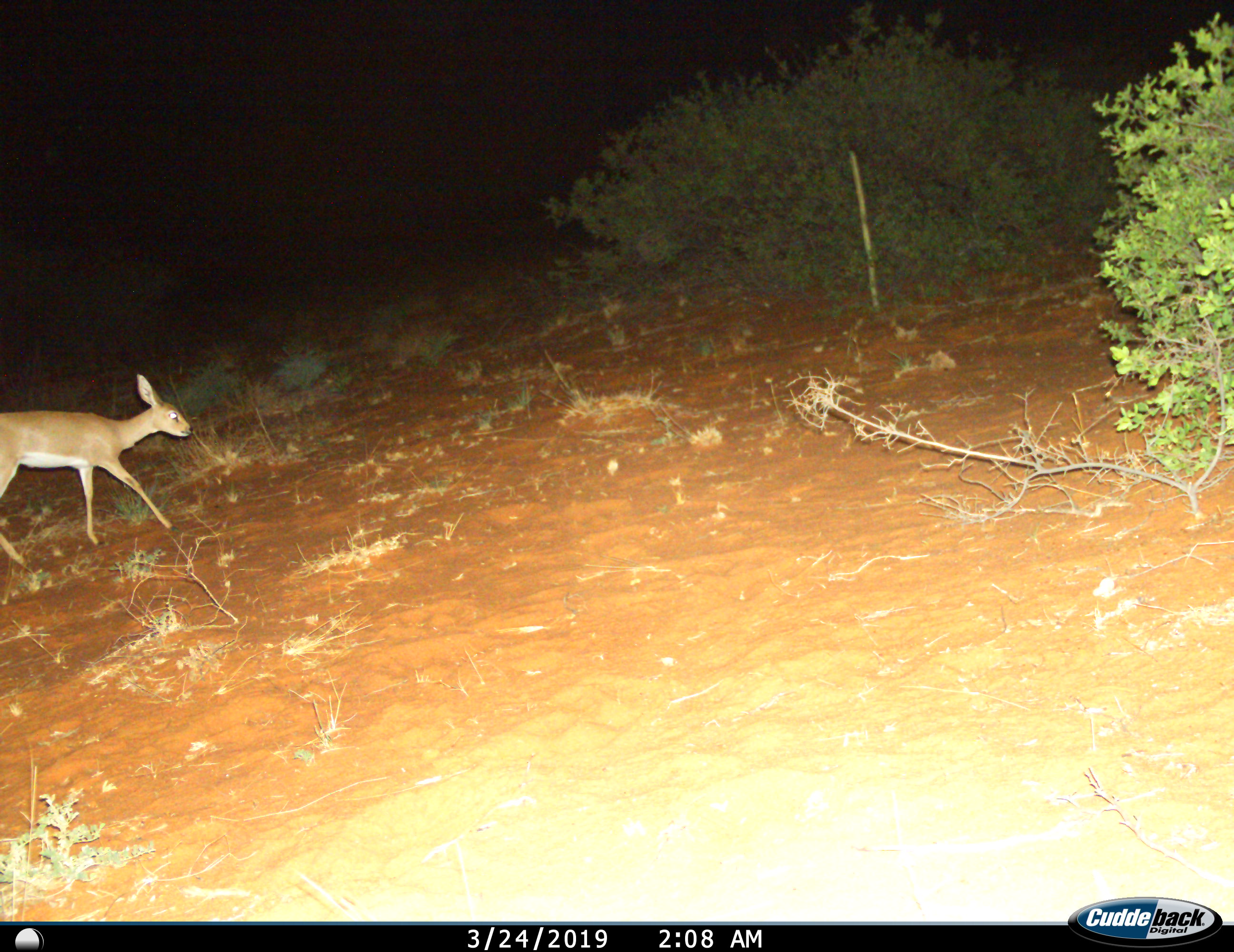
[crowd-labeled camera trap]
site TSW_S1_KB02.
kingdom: Animalia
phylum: Chordata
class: Mammalia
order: Artiodactyla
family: Bovidae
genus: Raphicerus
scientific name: Raphicerus campestris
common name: steenbok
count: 1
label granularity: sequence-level